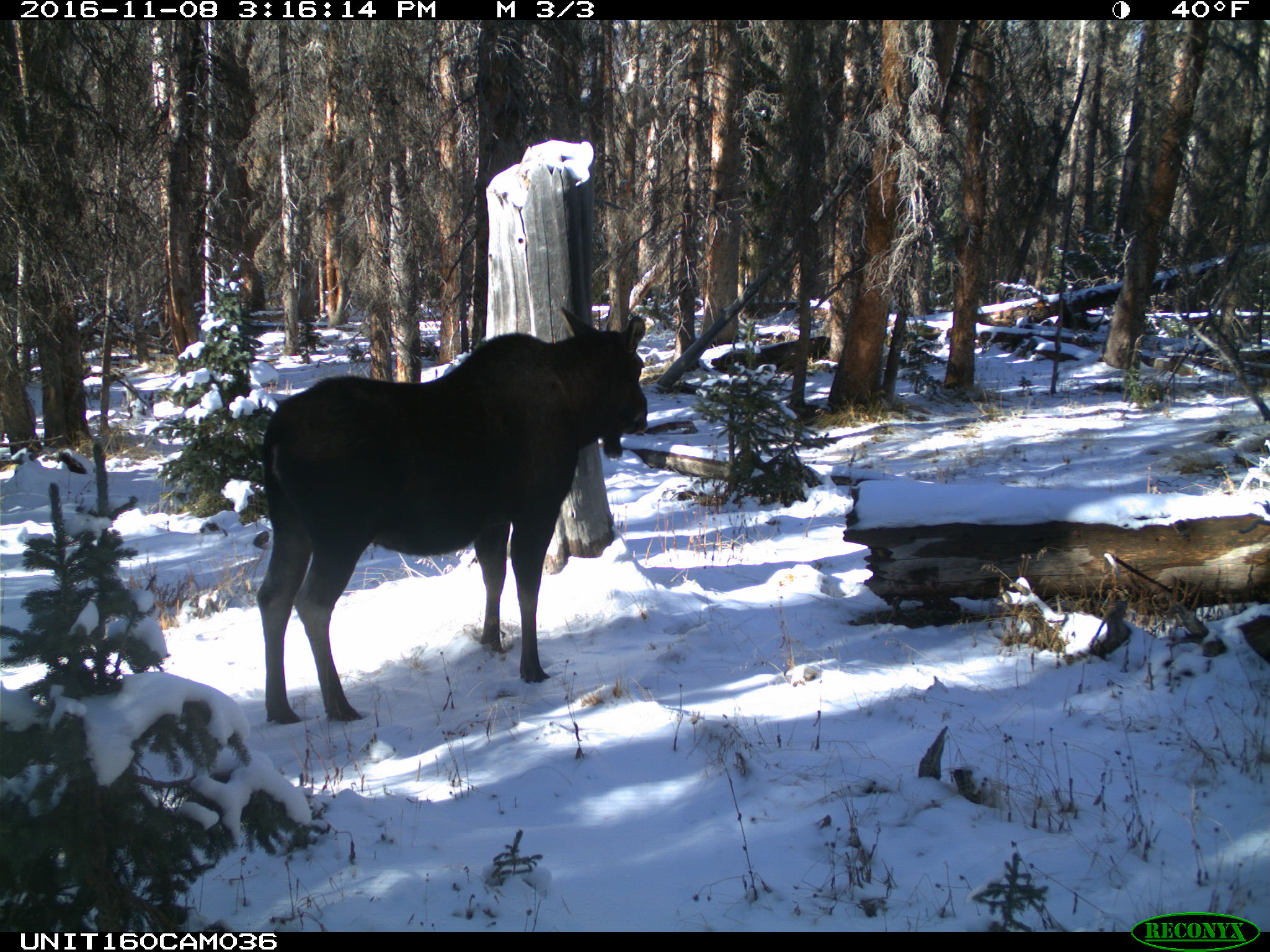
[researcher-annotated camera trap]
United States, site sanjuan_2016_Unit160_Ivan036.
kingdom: Animalia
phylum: Chordata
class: Mammalia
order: Artiodactyla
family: Cervidae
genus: Alces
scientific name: Alces alces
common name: moose